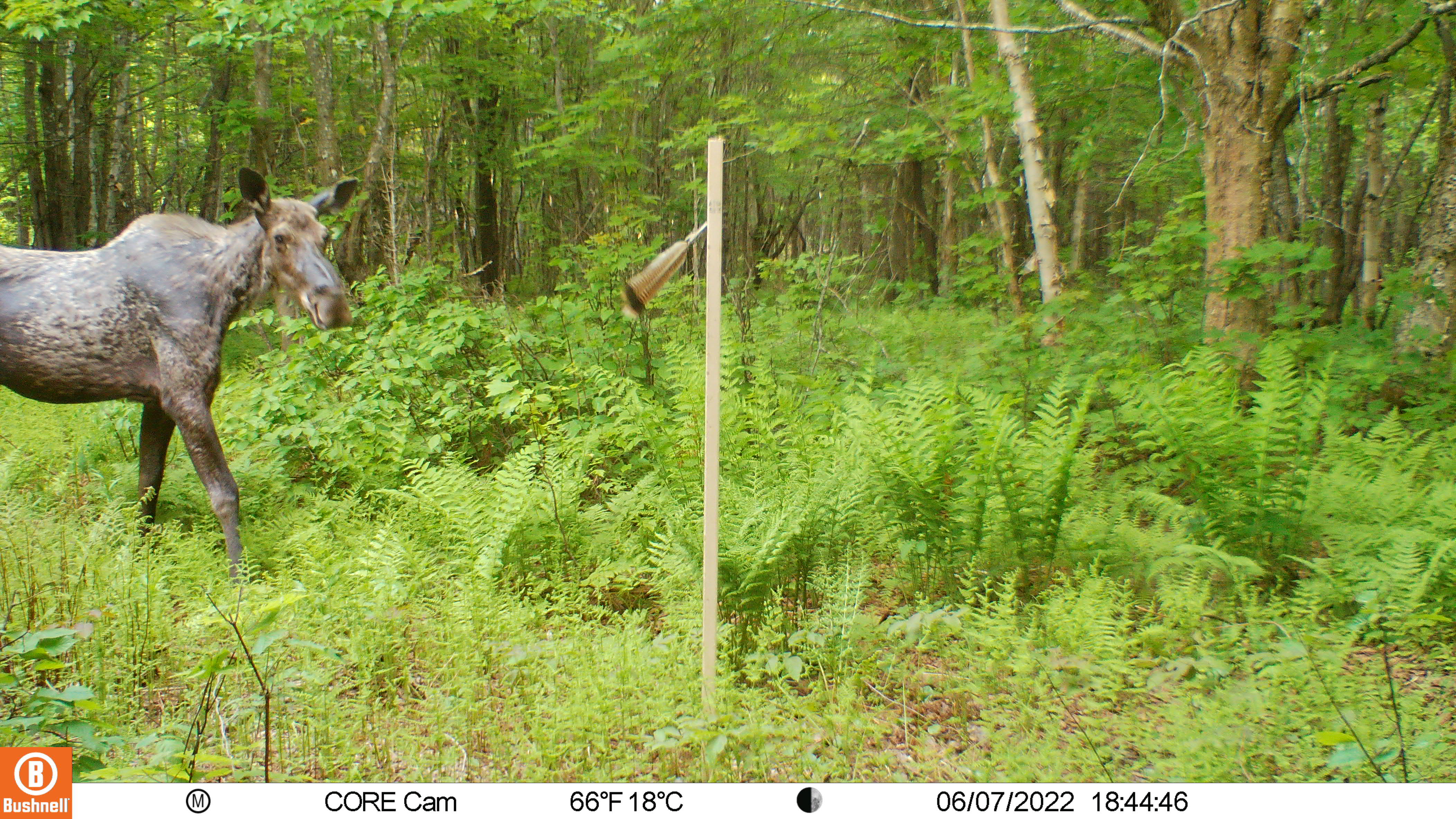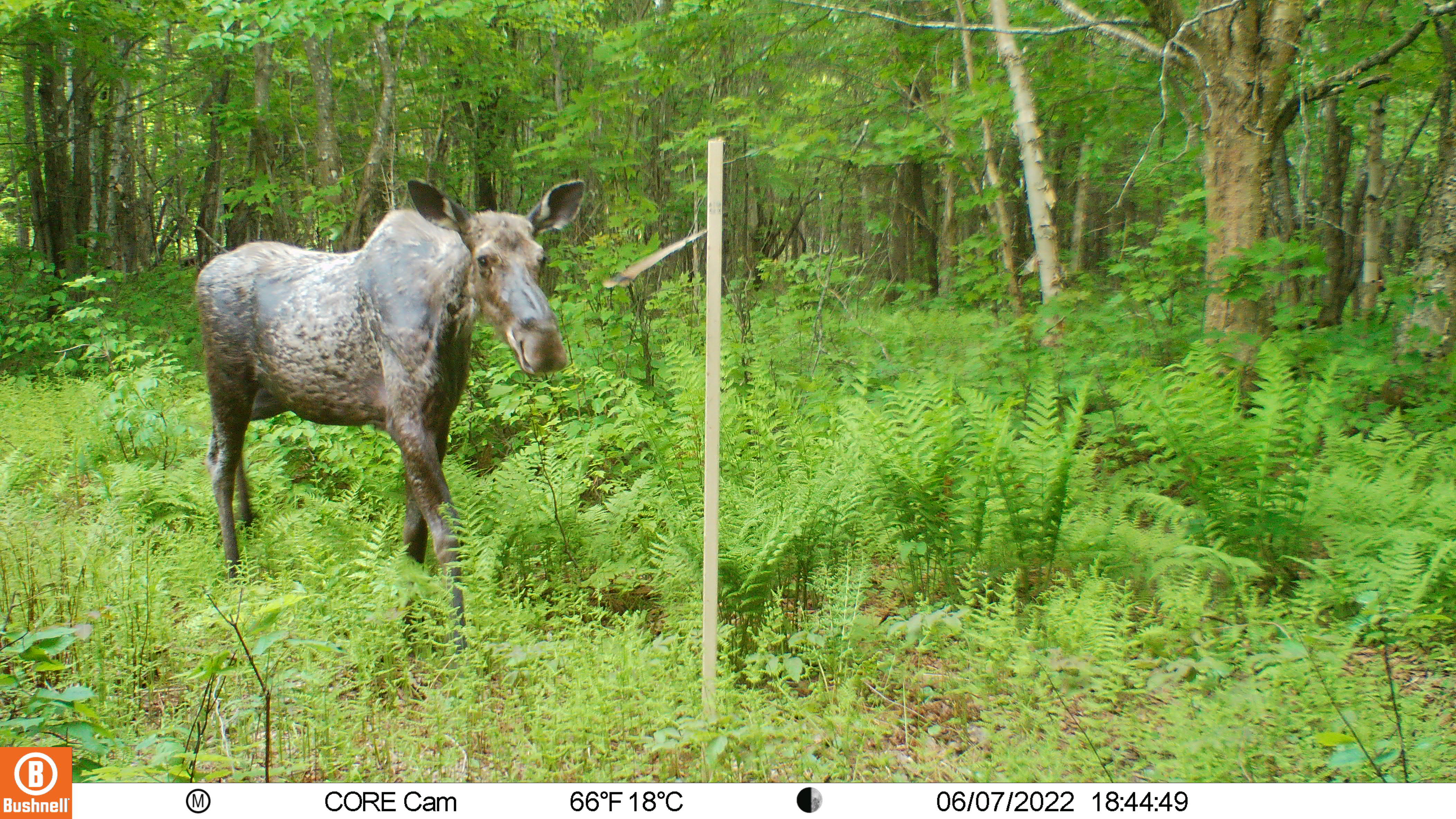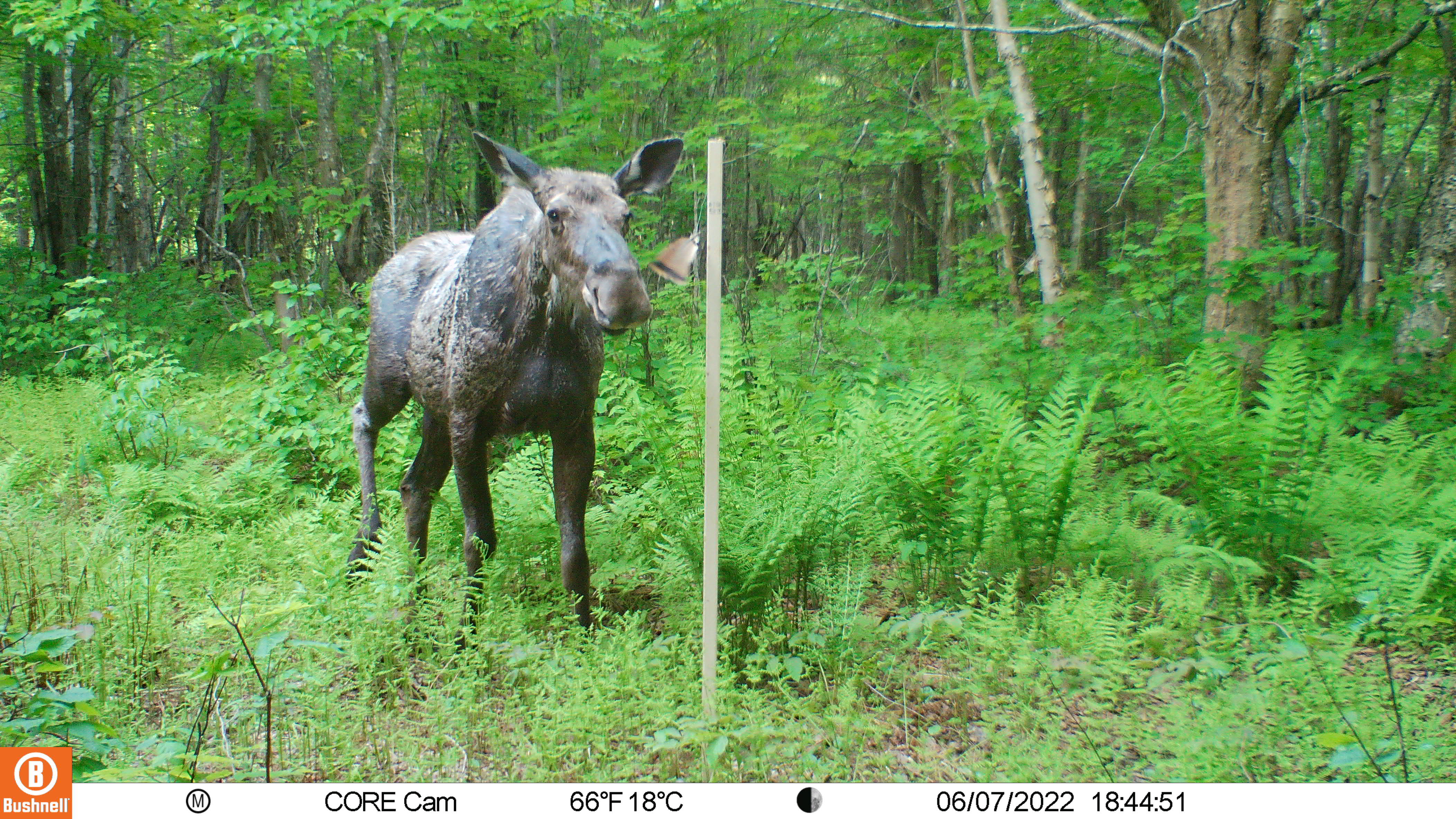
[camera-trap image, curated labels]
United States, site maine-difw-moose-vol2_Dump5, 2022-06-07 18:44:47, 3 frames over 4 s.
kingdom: Animalia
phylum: Chordata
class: Mammalia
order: Artiodactyla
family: Cervidae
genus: Alces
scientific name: Alces alces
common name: moose